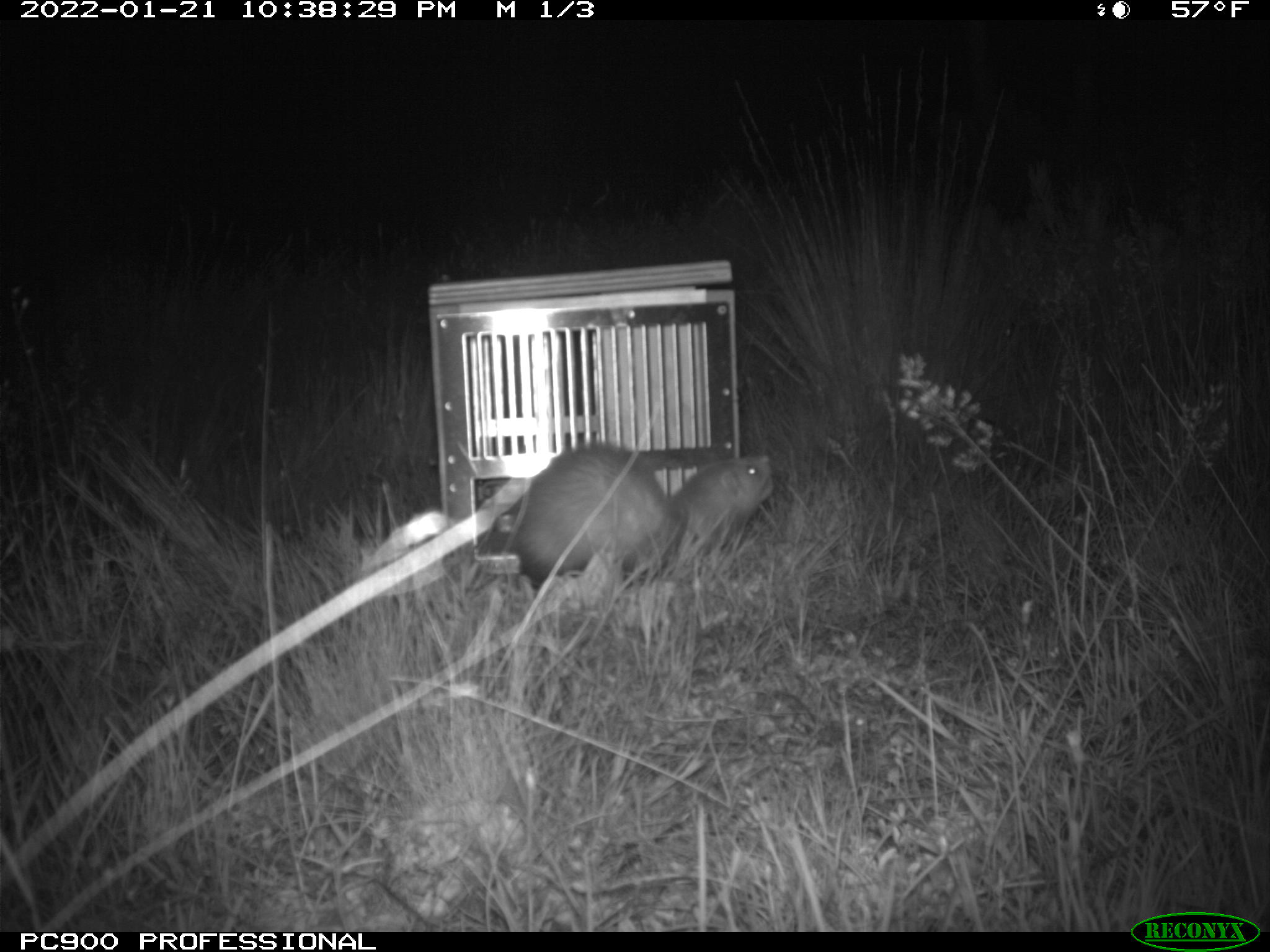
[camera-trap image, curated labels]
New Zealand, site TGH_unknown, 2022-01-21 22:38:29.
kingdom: Animalia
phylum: Chordata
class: Mammalia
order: Carnivora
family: Mustelidae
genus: Mustela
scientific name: Mustela furo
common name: ferret